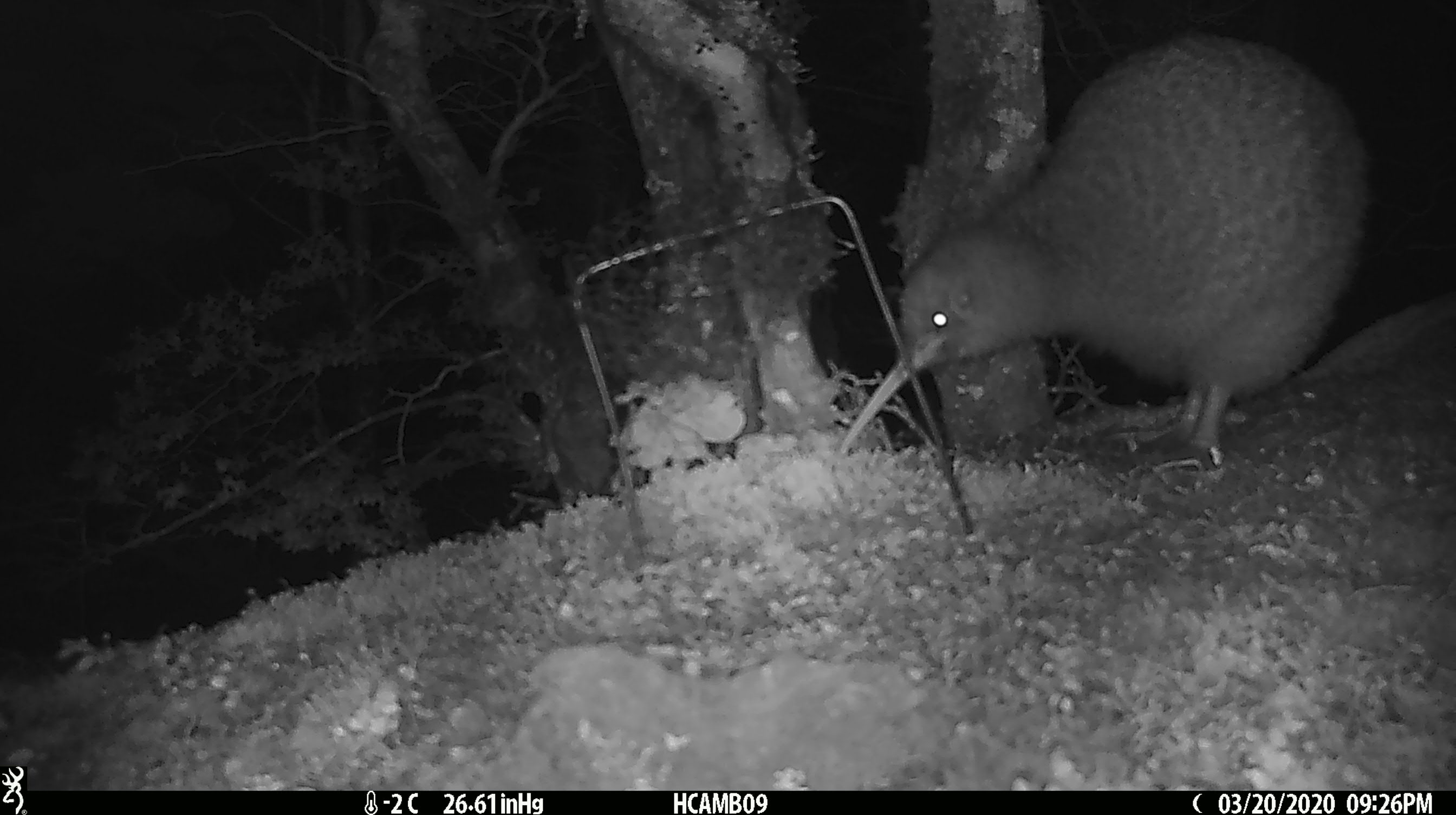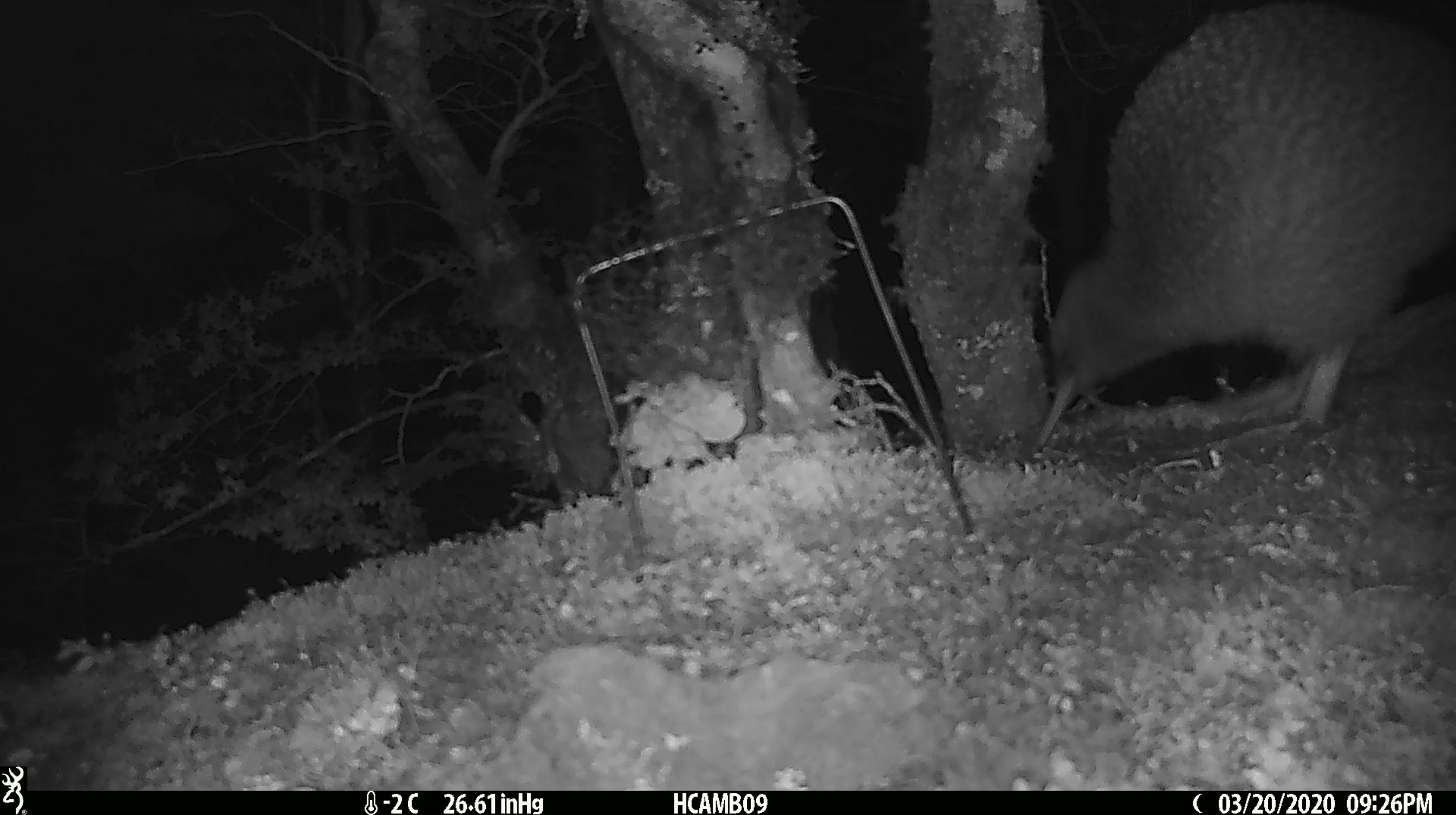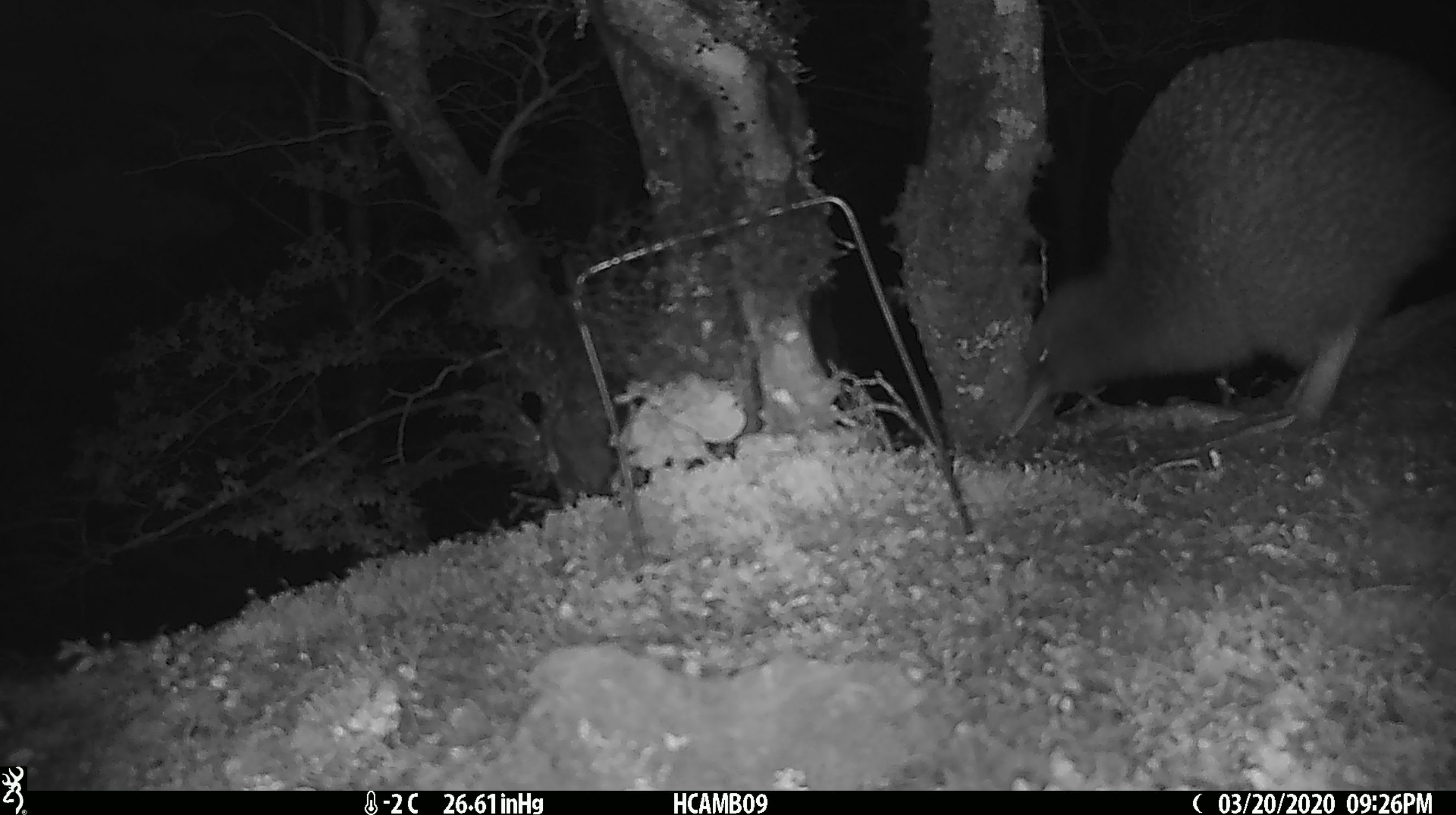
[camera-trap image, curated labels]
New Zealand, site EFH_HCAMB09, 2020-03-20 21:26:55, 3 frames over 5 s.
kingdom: Animalia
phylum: Chordata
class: Aves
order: Apterygiformes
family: Apterygidae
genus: Apteryx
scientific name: Apteryx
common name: kiwi